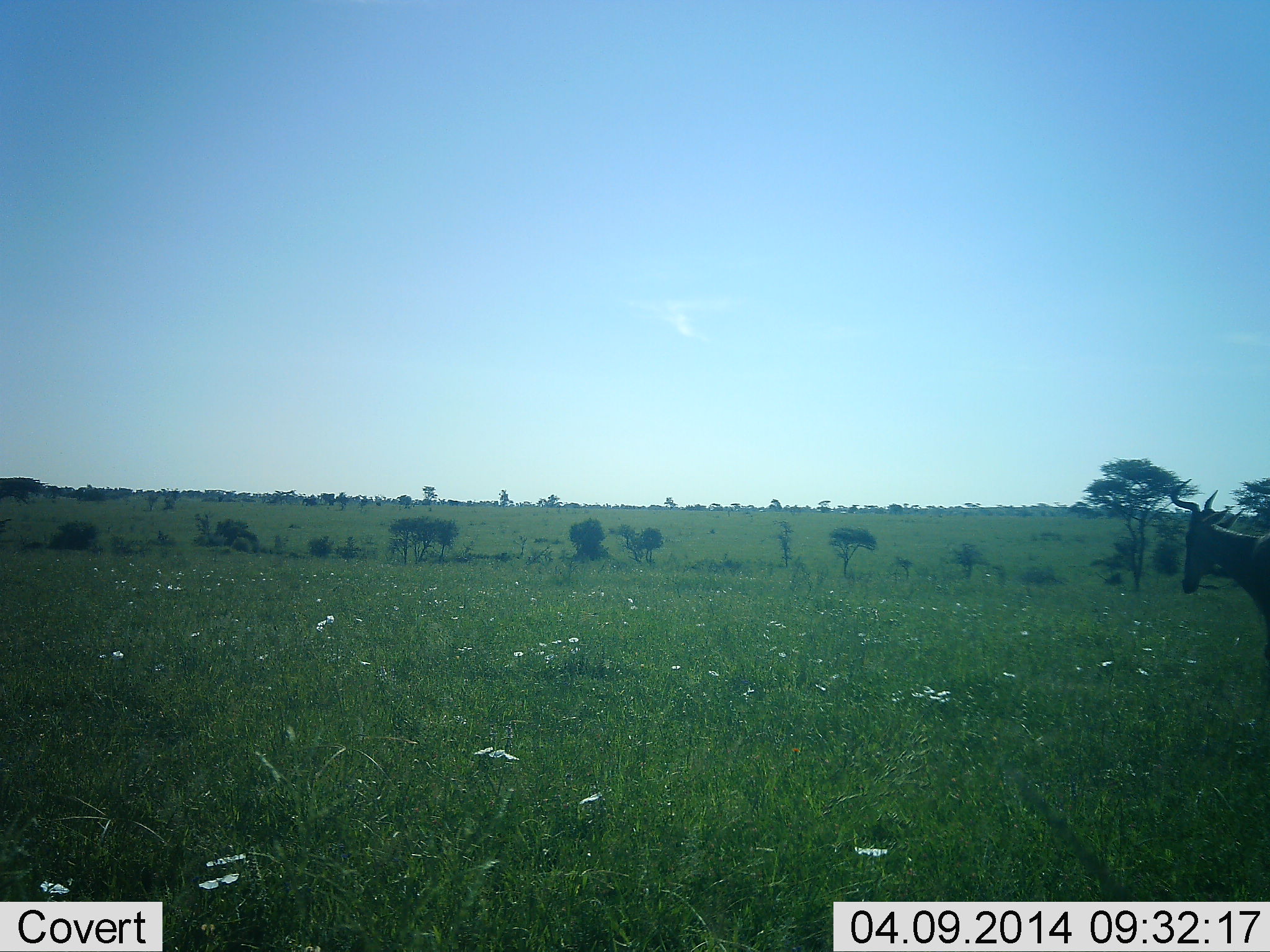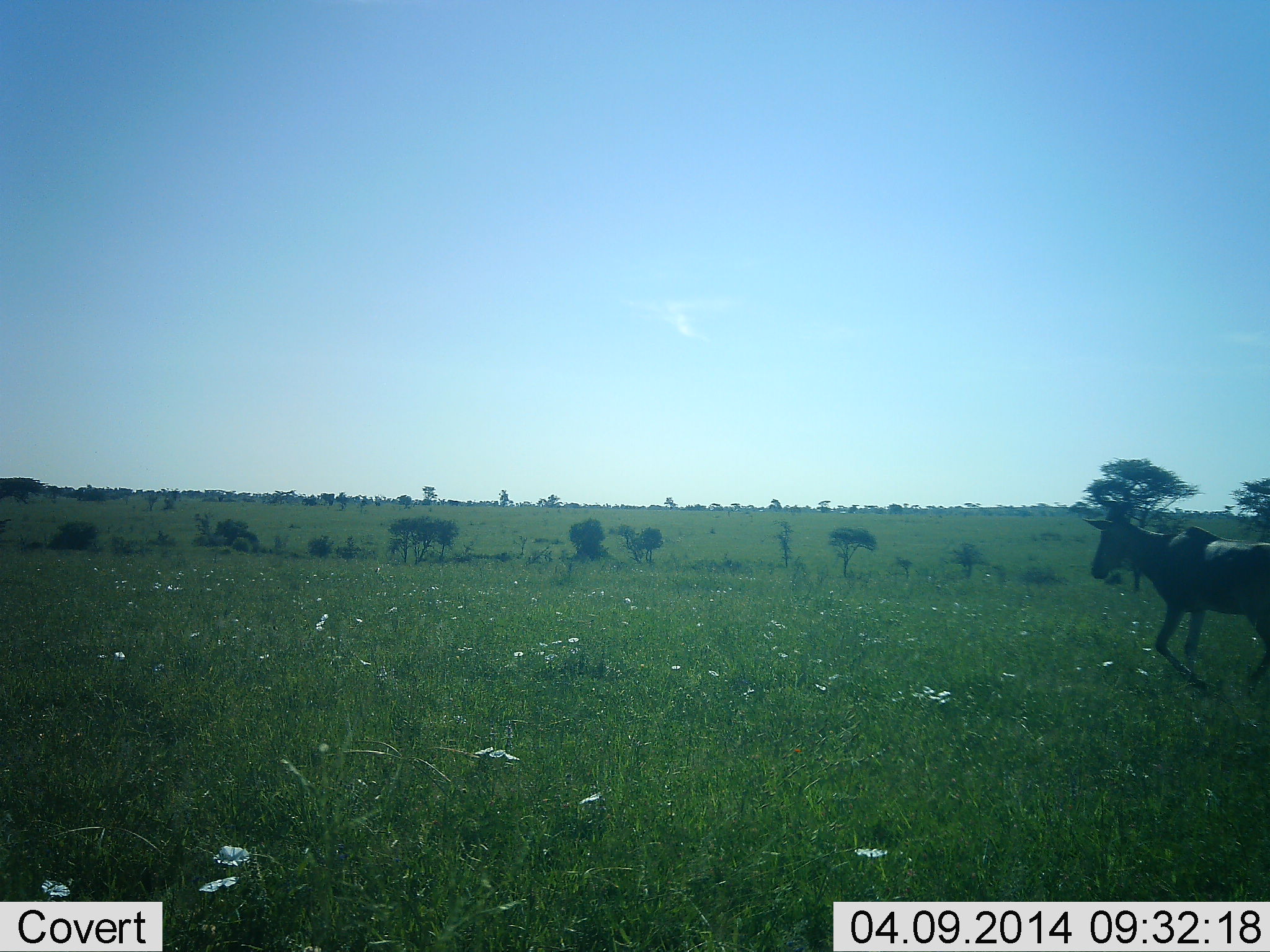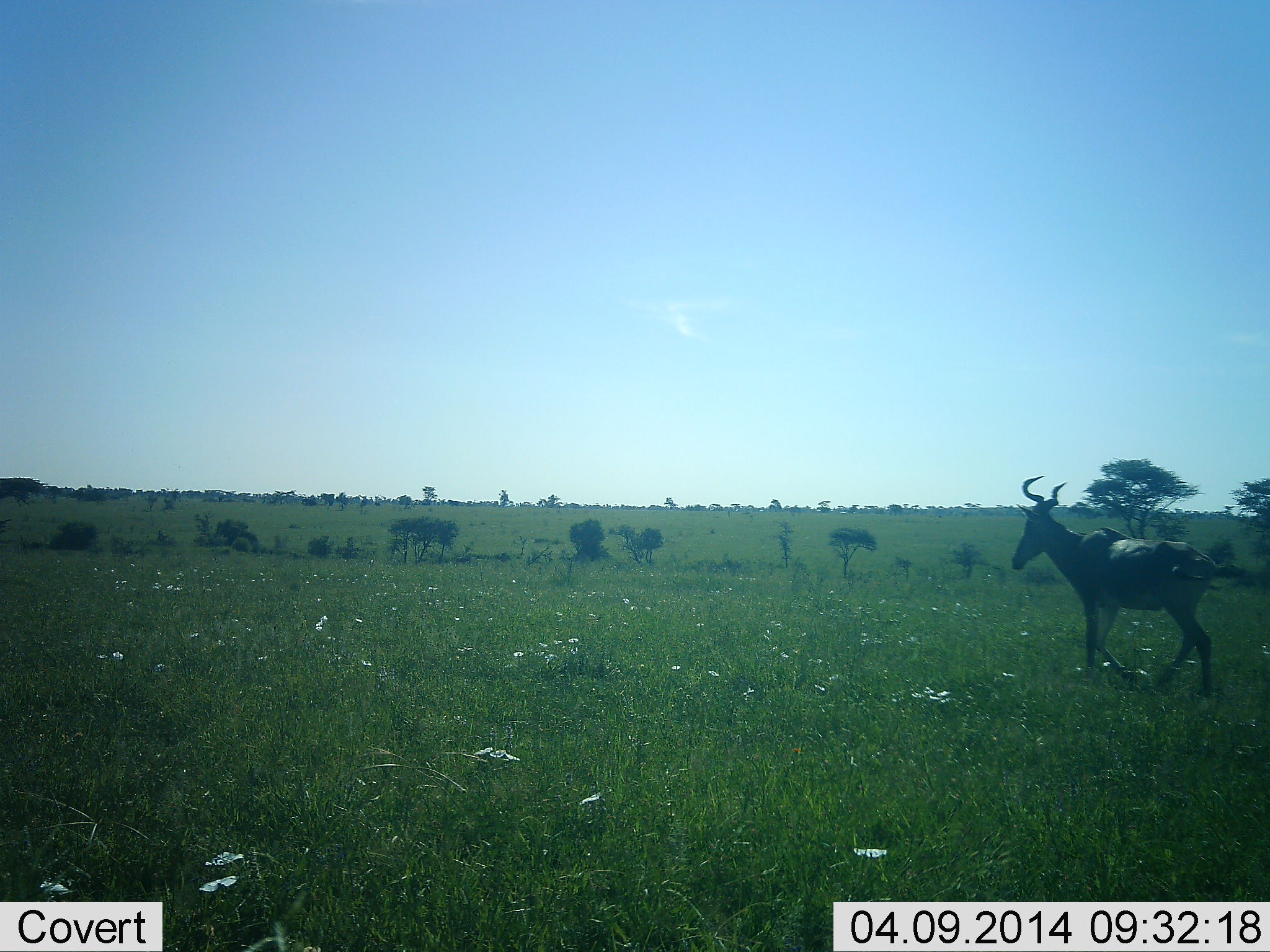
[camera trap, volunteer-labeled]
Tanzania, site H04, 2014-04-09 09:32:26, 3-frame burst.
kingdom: Animalia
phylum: Chordata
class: Mammalia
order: Artiodactyla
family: Bovidae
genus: Alcelaphus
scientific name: Alcelaphus buselaphus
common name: hartebeest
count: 1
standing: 10%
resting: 0%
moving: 100%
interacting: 0%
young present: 0%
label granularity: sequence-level